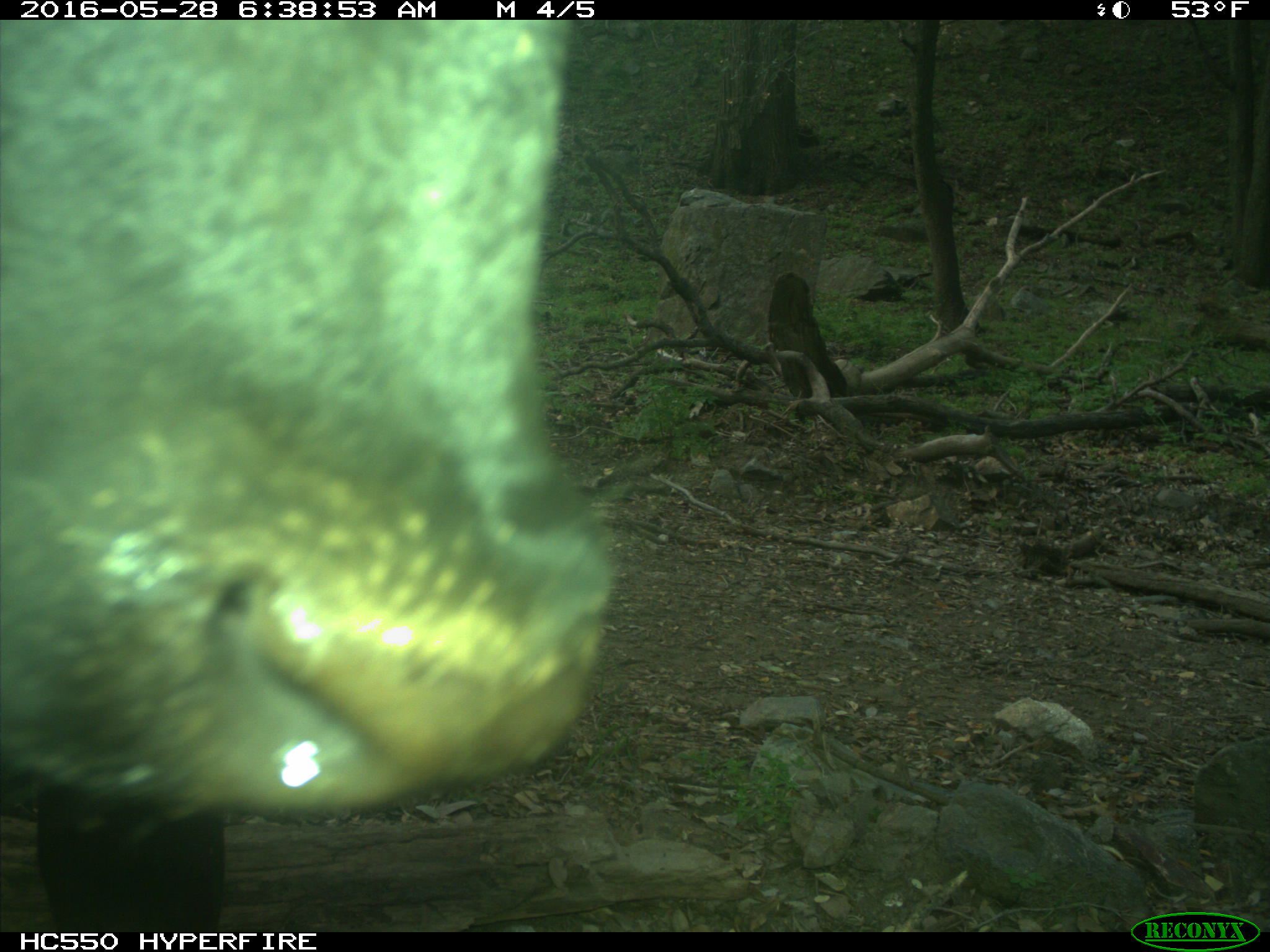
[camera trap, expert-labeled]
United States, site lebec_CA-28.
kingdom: Animalia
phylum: Chordata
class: Mammalia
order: Artiodactyla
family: Bovidae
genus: Bos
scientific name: Bos taurus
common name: domestic cow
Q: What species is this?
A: Bos taurus (domestic cow).